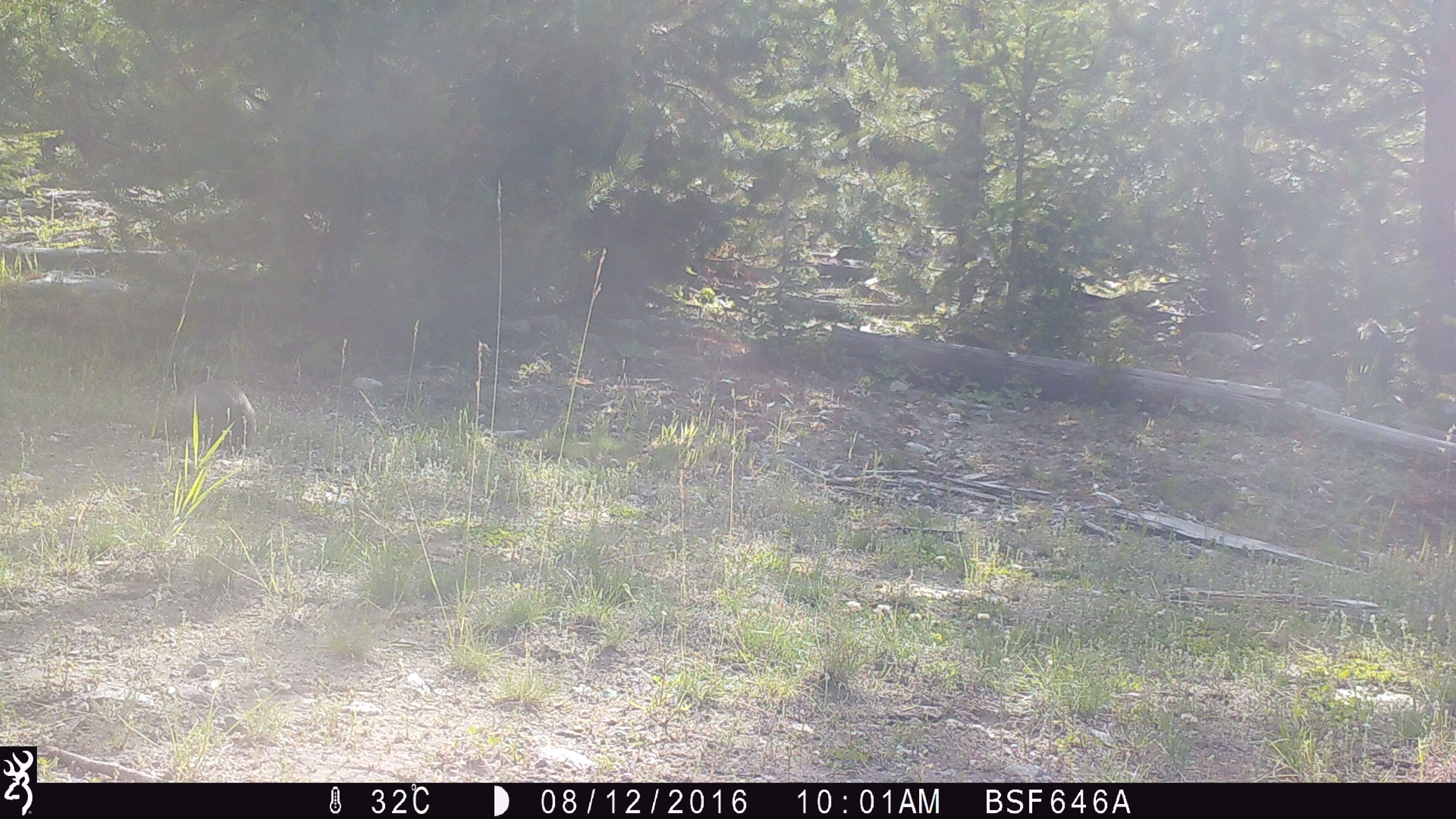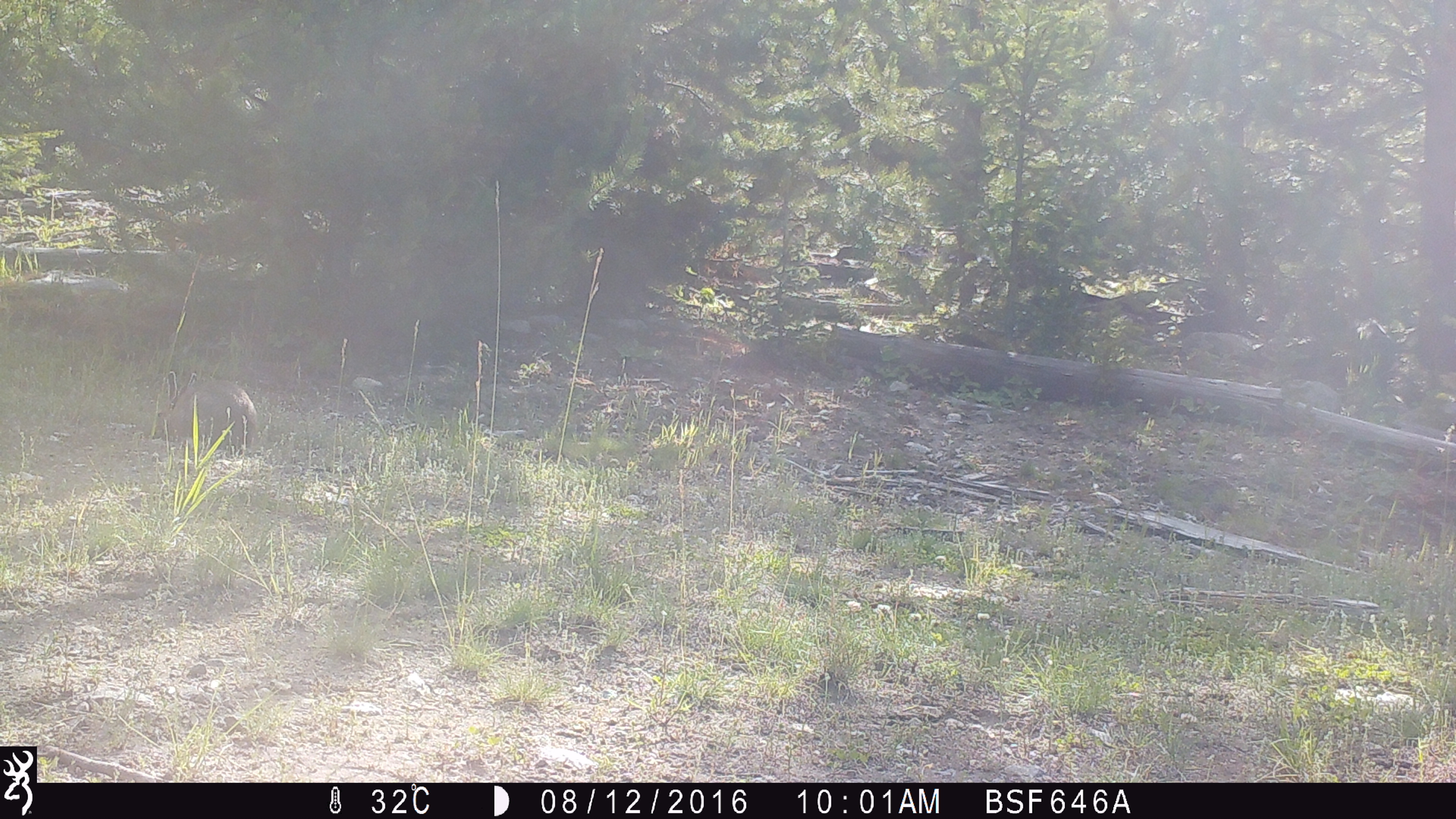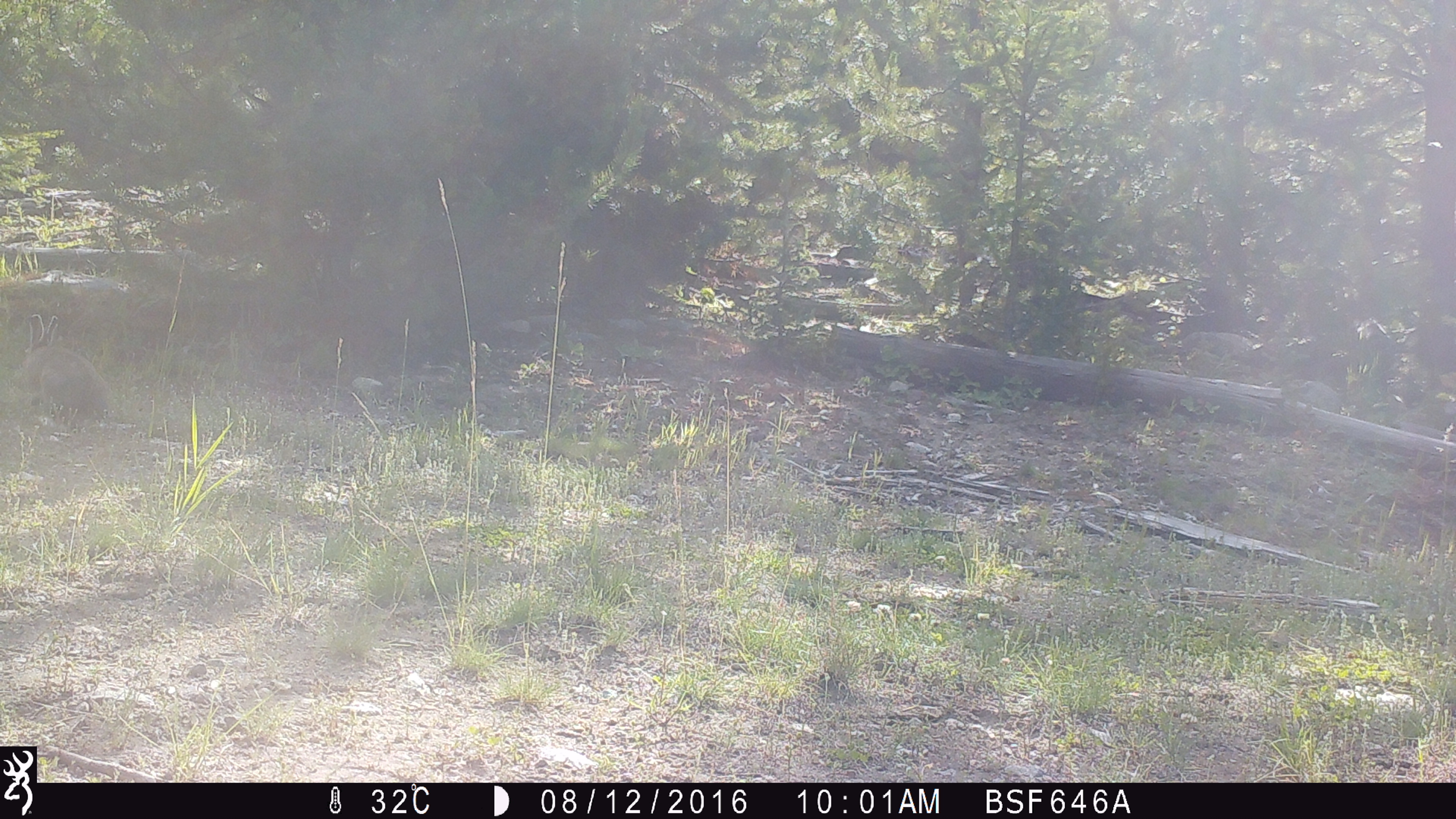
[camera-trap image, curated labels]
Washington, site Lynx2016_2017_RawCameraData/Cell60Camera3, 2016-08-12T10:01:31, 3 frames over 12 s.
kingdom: Animalia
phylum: Chordata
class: Mammalia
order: Lagomorpha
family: Leporidae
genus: Lepus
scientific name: Lepus americanus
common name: snowshoe hare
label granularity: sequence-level